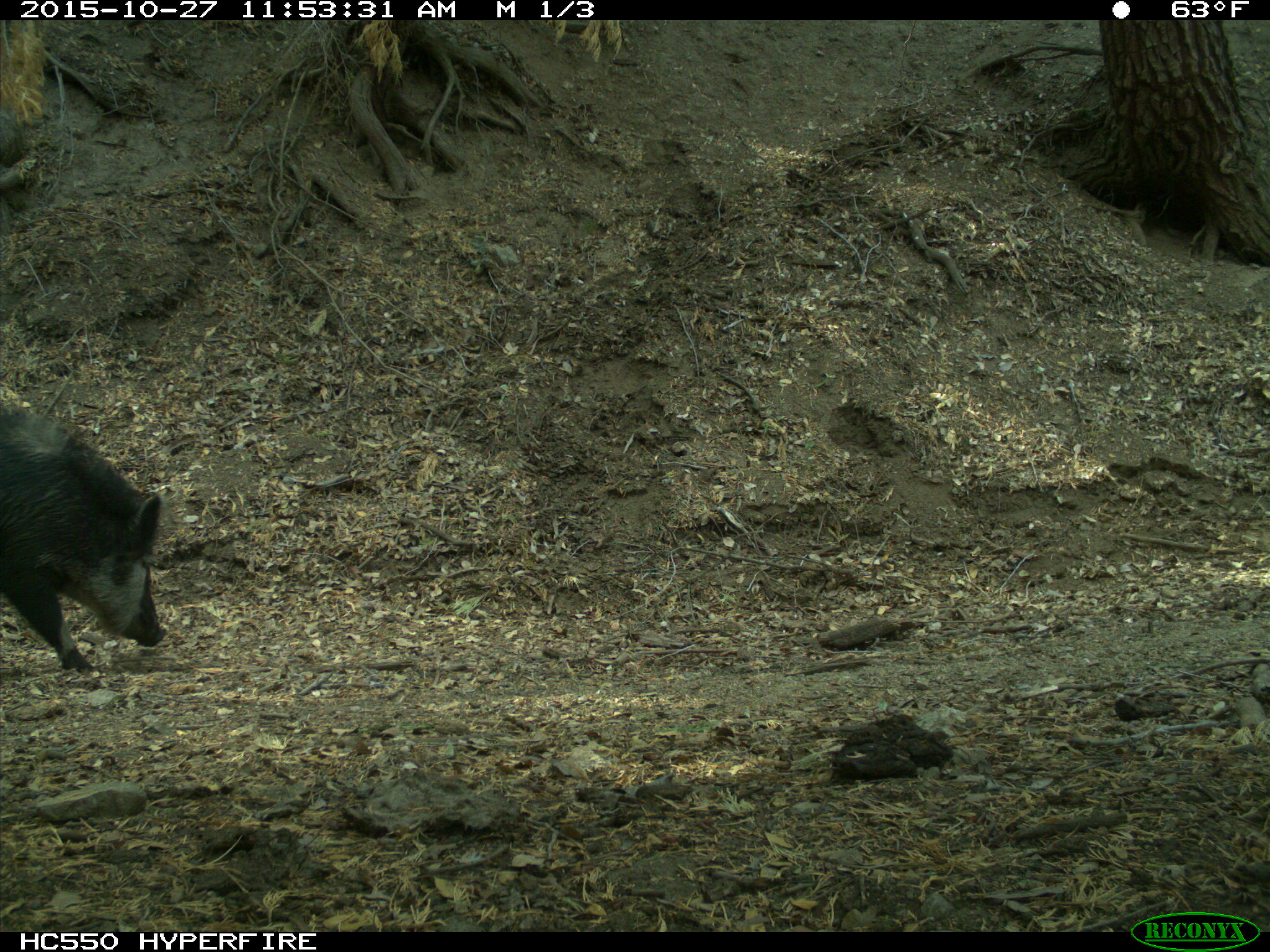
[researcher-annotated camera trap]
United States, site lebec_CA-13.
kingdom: Animalia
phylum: Chordata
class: Mammalia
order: Artiodactyla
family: Suidae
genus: Sus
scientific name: Sus scrofa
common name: wild boar